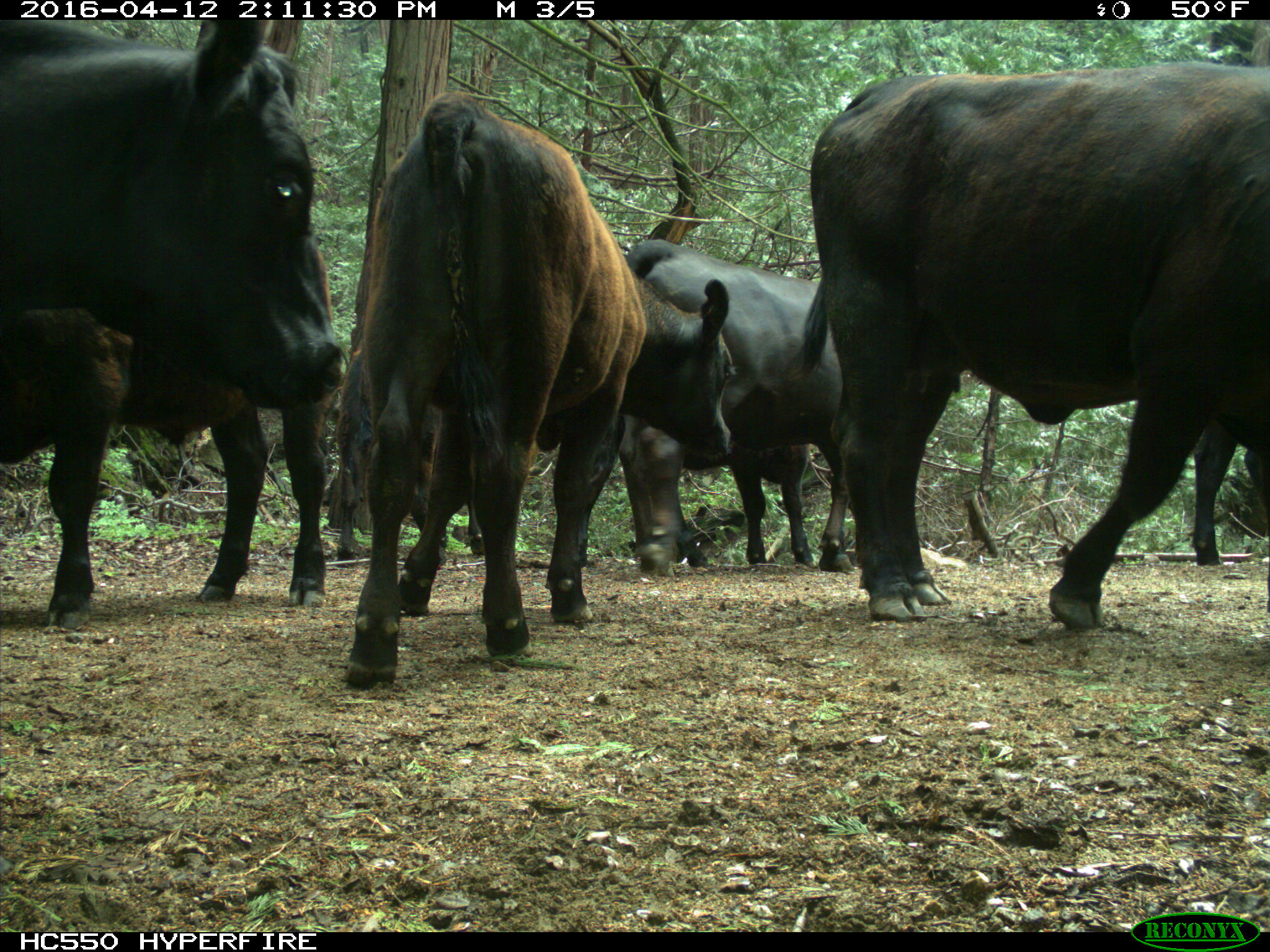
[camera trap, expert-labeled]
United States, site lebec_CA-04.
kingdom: Animalia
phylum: Chordata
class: Mammalia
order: Artiodactyla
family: Bovidae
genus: Bos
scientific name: Bos taurus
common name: domestic cow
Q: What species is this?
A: Bos taurus (domestic cow).